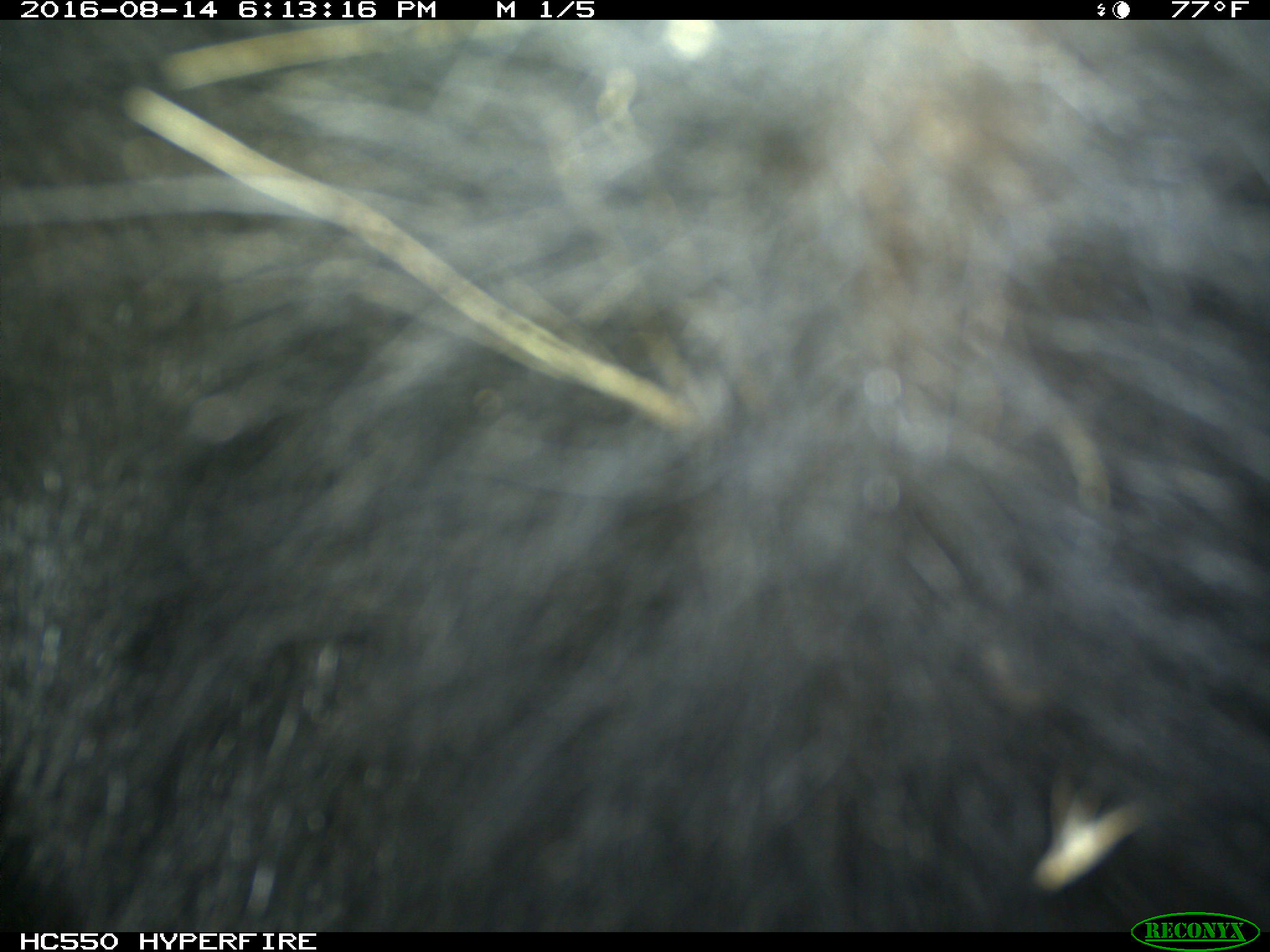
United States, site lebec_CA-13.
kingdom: Animalia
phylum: Chordata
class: Mammalia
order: Carnivora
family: Ursidae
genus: Ursus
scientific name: Ursus americanus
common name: american black bear